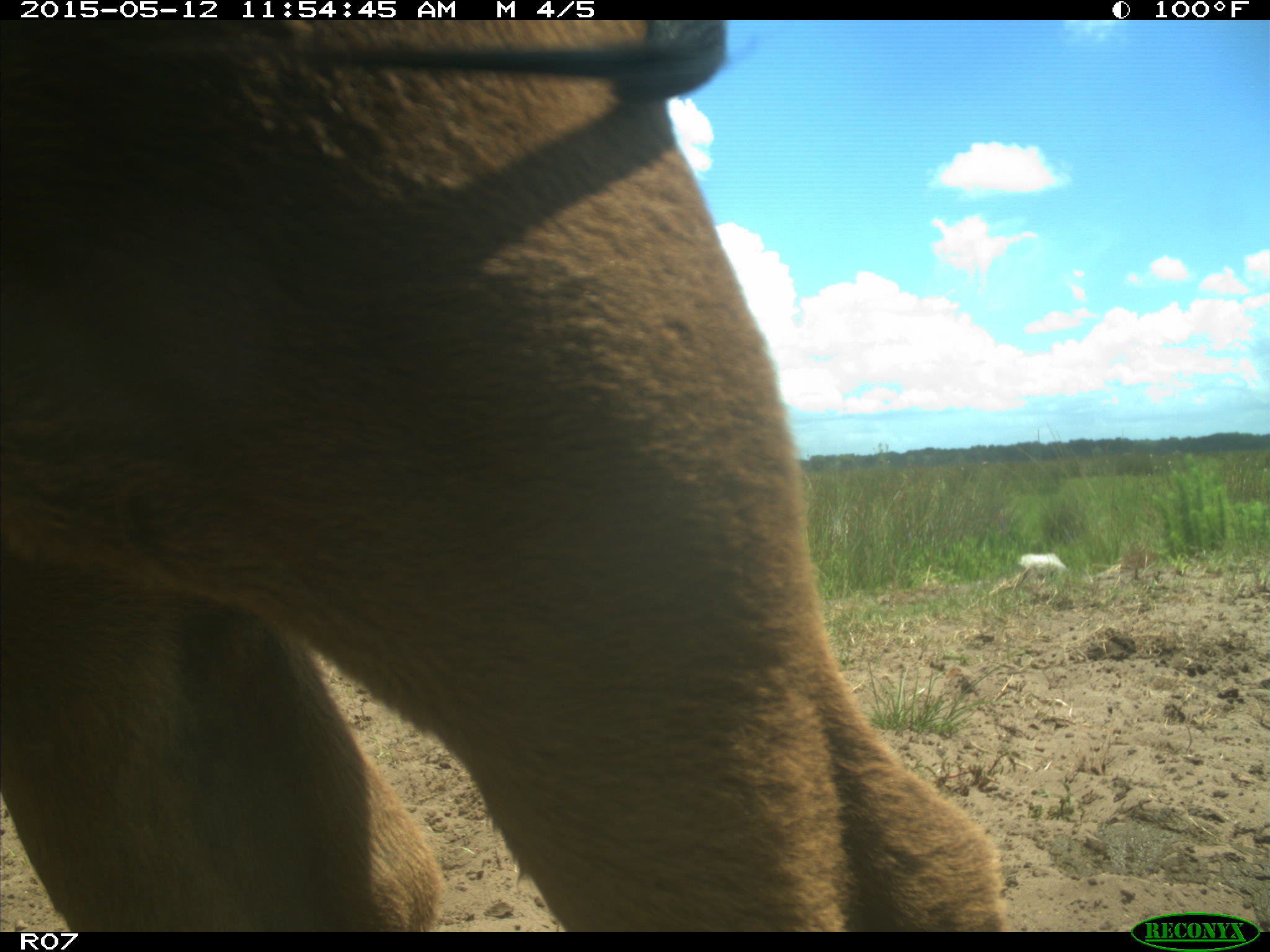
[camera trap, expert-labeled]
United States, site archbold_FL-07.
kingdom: Animalia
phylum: Chordata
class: Mammalia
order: Artiodactyla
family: Bovidae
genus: Bos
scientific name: Bos taurus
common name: domestic cow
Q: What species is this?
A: Bos taurus (domestic cow).